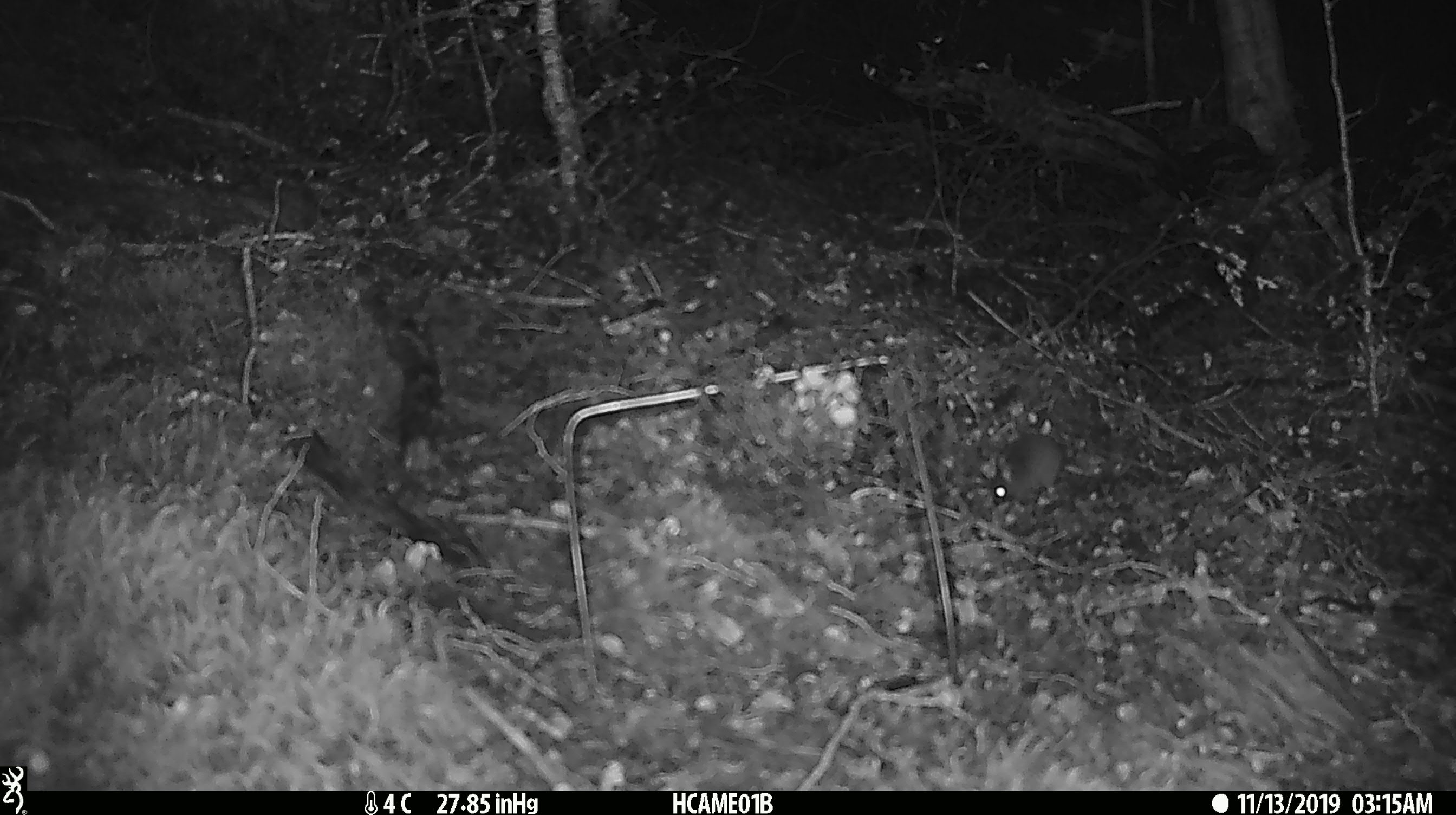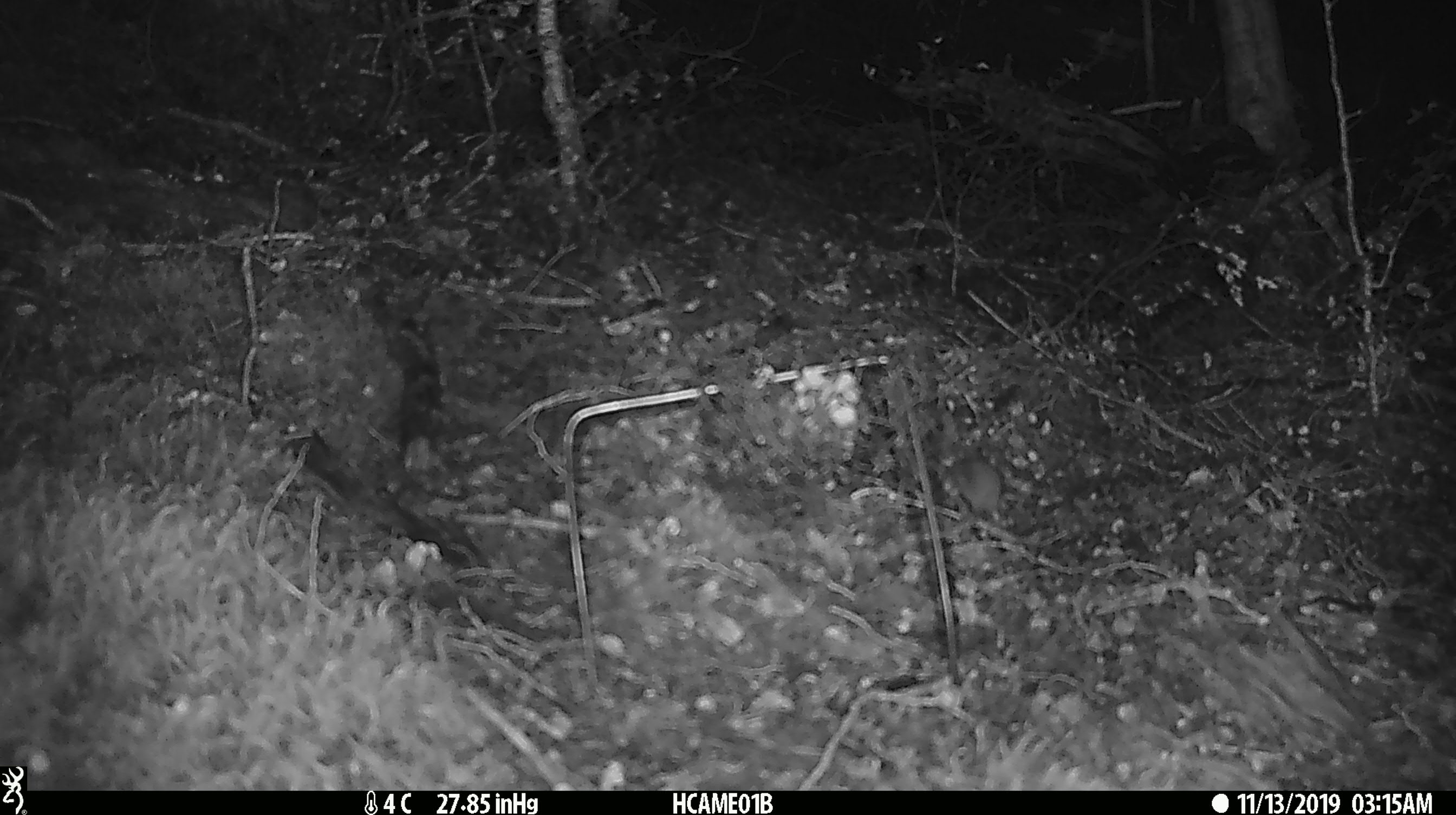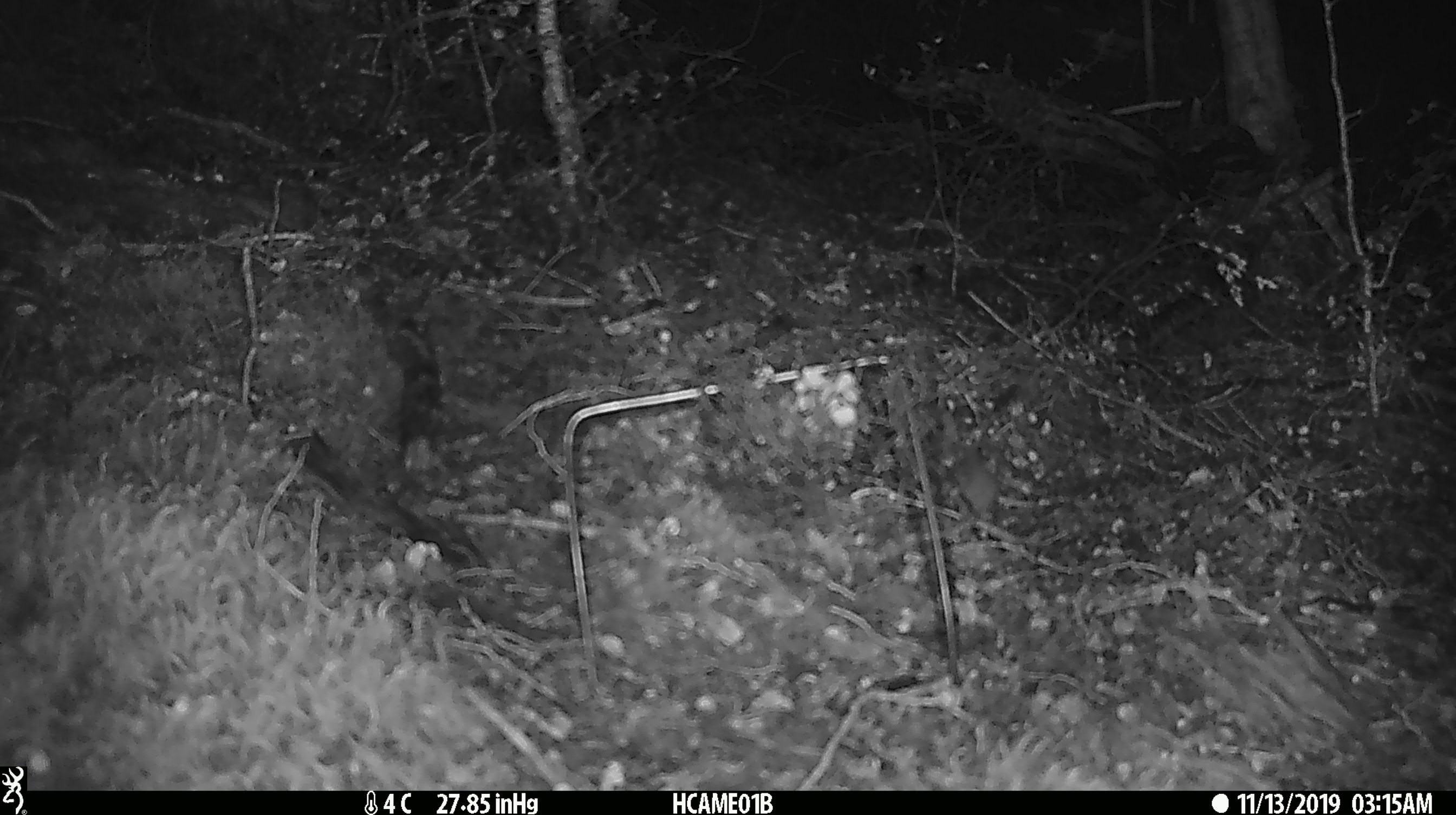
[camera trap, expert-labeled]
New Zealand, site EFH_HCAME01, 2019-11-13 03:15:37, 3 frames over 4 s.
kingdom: Animalia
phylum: Chordata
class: Mammalia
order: Rodentia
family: Muridae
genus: Mus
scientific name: Mus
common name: mouse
Mouse (Mus).